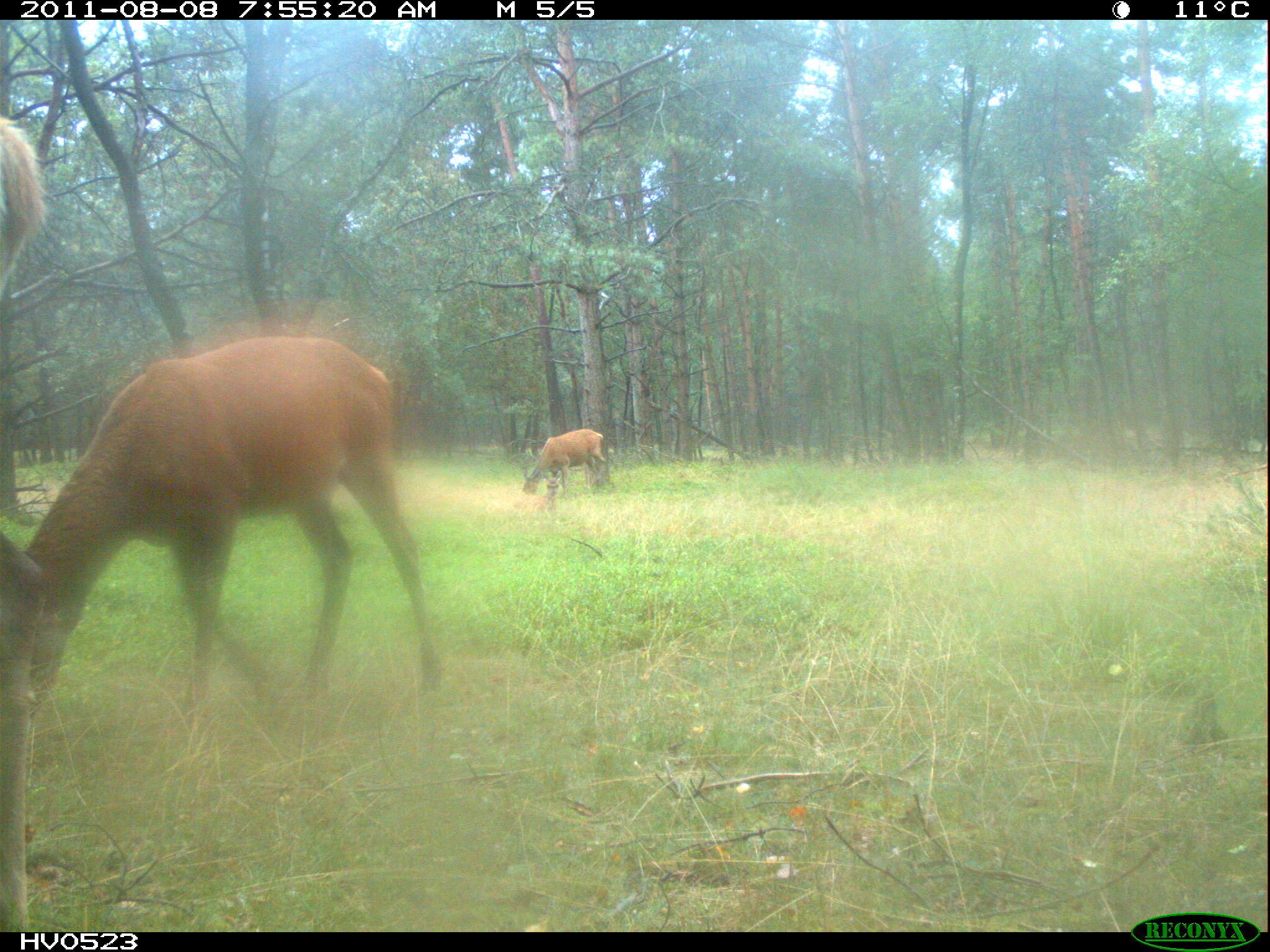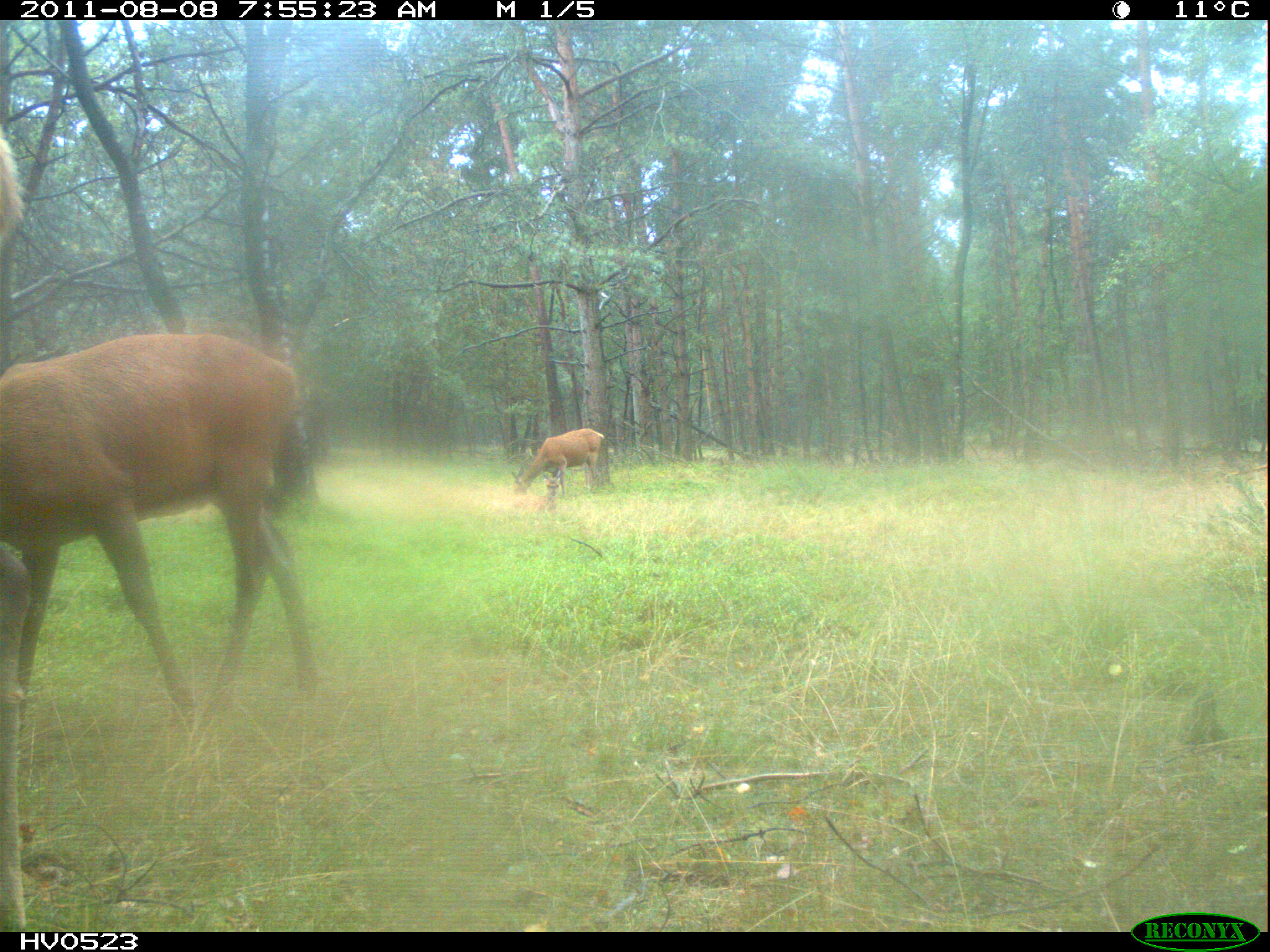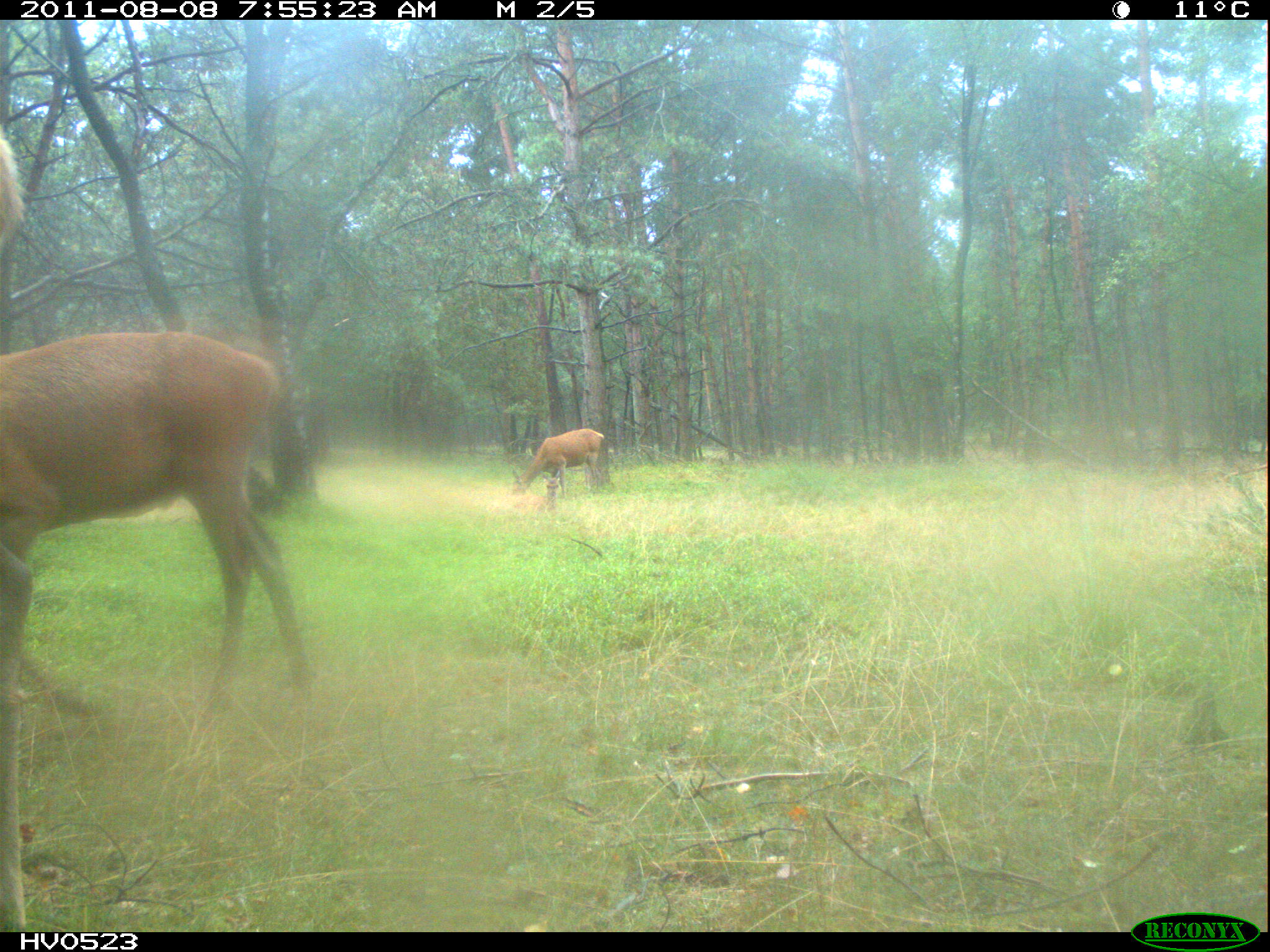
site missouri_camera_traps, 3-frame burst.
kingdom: Animalia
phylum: Chordata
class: Mammalia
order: Artiodactyla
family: Cervidae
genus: Cervus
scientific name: Cervus elaphus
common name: red deer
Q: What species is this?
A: Red deer (Cervus elaphus).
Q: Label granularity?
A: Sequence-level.